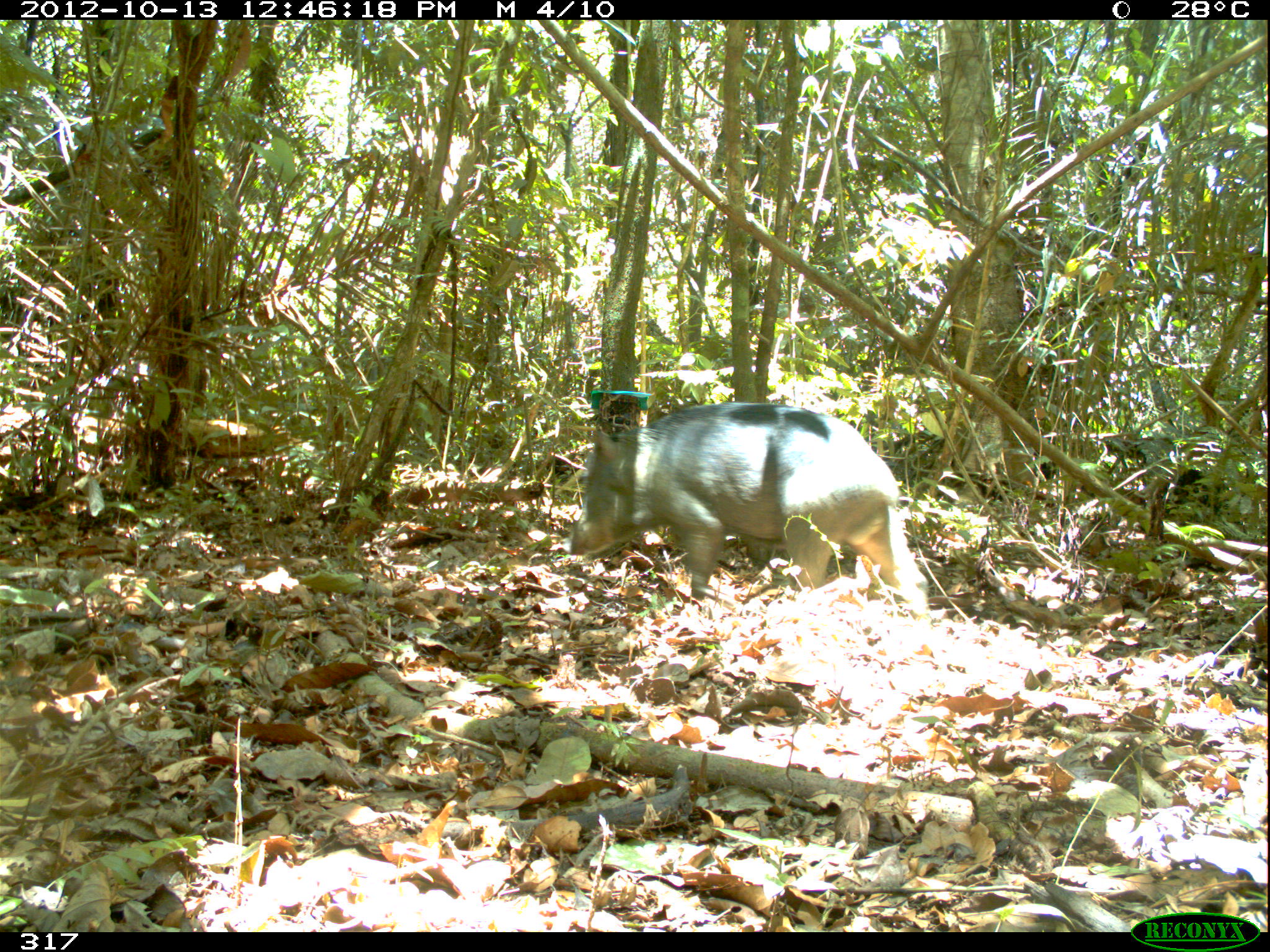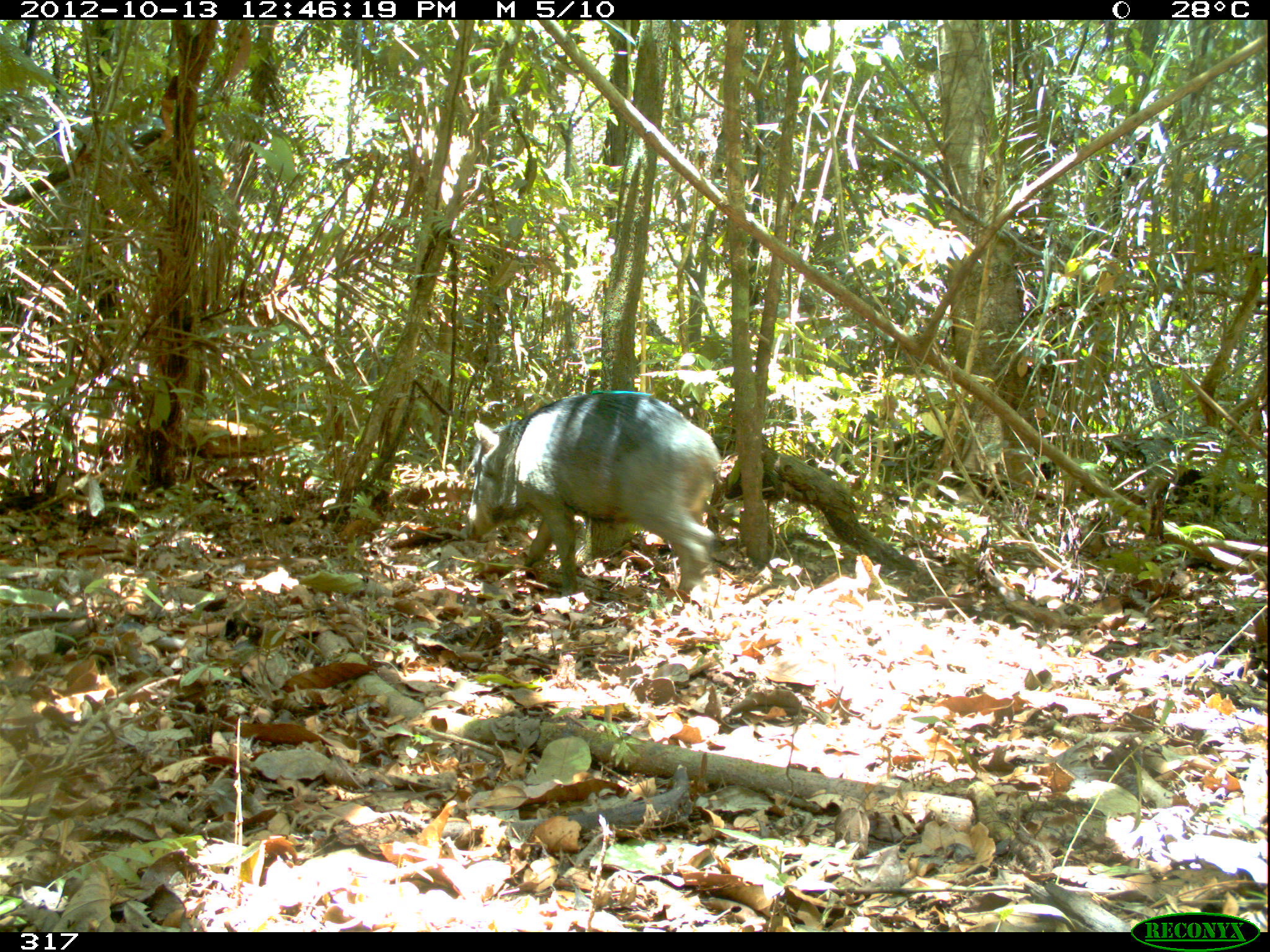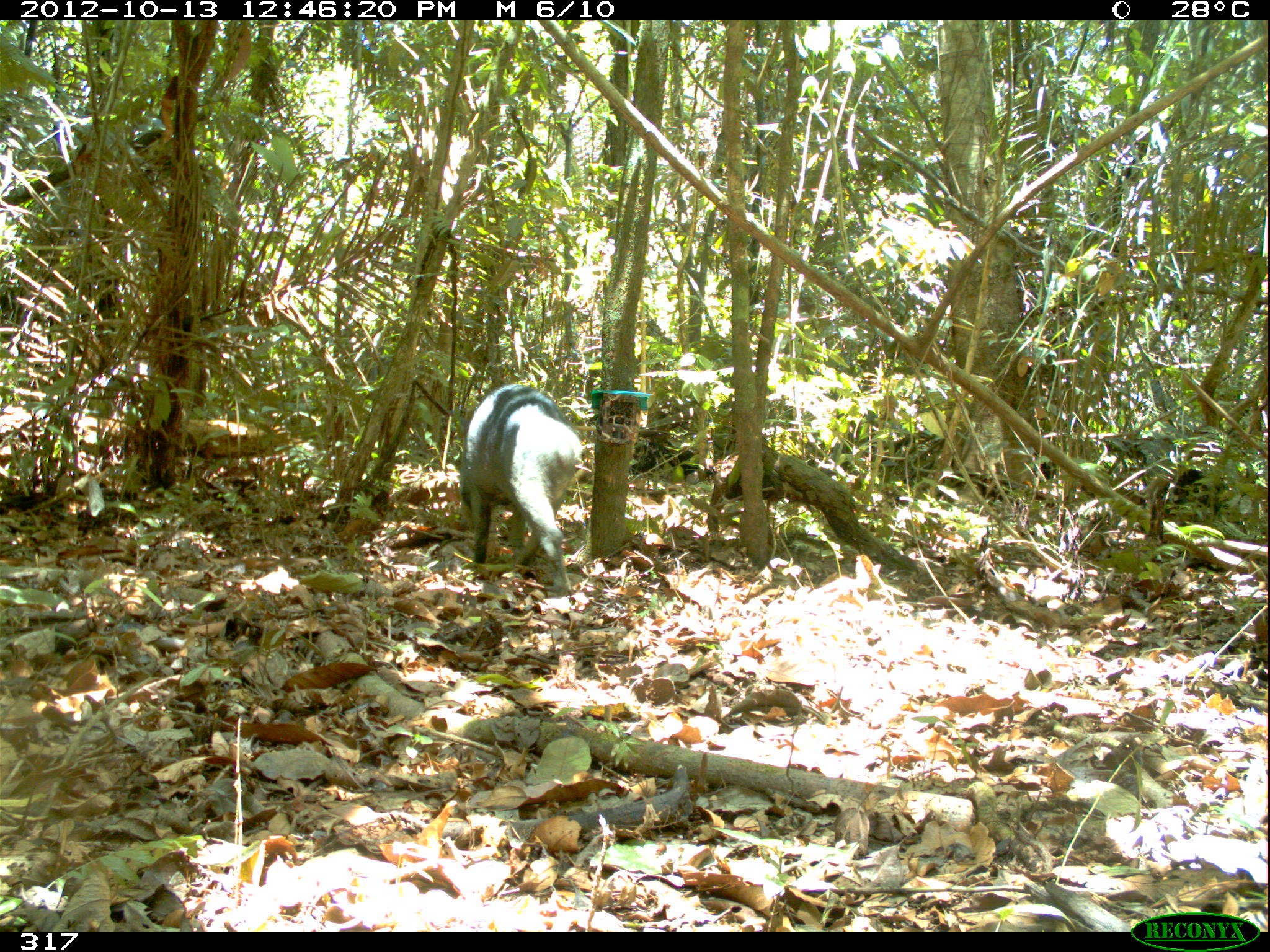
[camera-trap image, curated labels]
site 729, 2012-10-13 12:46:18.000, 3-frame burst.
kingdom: Animalia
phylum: Chordata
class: Mammalia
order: Artiodactyla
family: Tayassuidae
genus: Tayassu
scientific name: Tayassu pecari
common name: white-lipped peccary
Tayassu pecari (white-lipped peccary).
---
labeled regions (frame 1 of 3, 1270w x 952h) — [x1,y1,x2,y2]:
tayassu pecari: [566,400,930,620]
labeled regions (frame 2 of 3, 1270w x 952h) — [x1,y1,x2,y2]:
tayassu pecari: [463,391,722,615]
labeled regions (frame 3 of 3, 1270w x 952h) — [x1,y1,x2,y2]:
tayassu pecari: [457,382,583,598]